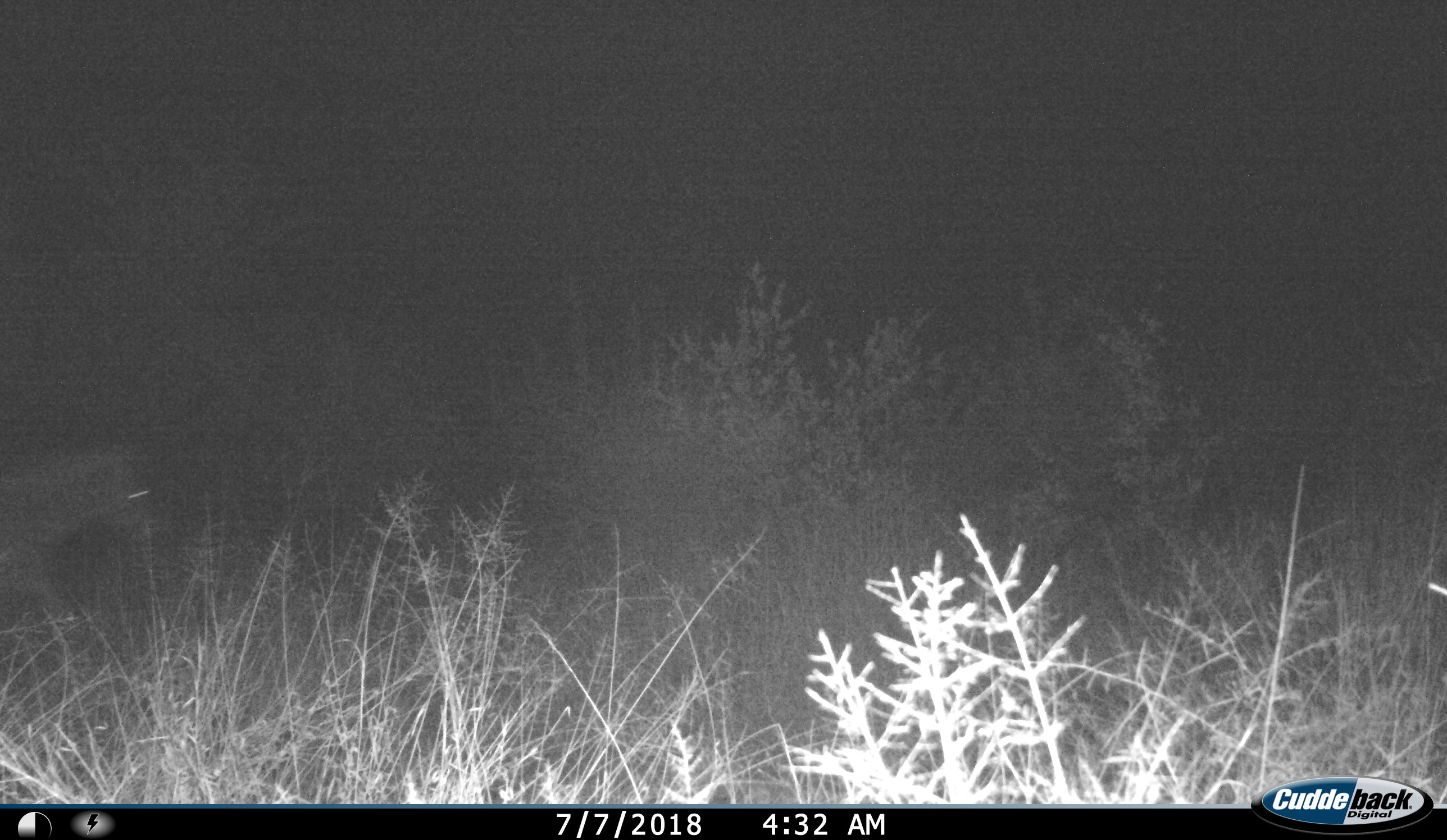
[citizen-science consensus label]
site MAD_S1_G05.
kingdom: Animalia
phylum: Chordata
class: Mammalia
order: Perissodactyla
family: Equidae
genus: Equus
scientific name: Equus quagga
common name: plains zebra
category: zebraplains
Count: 1.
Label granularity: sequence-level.